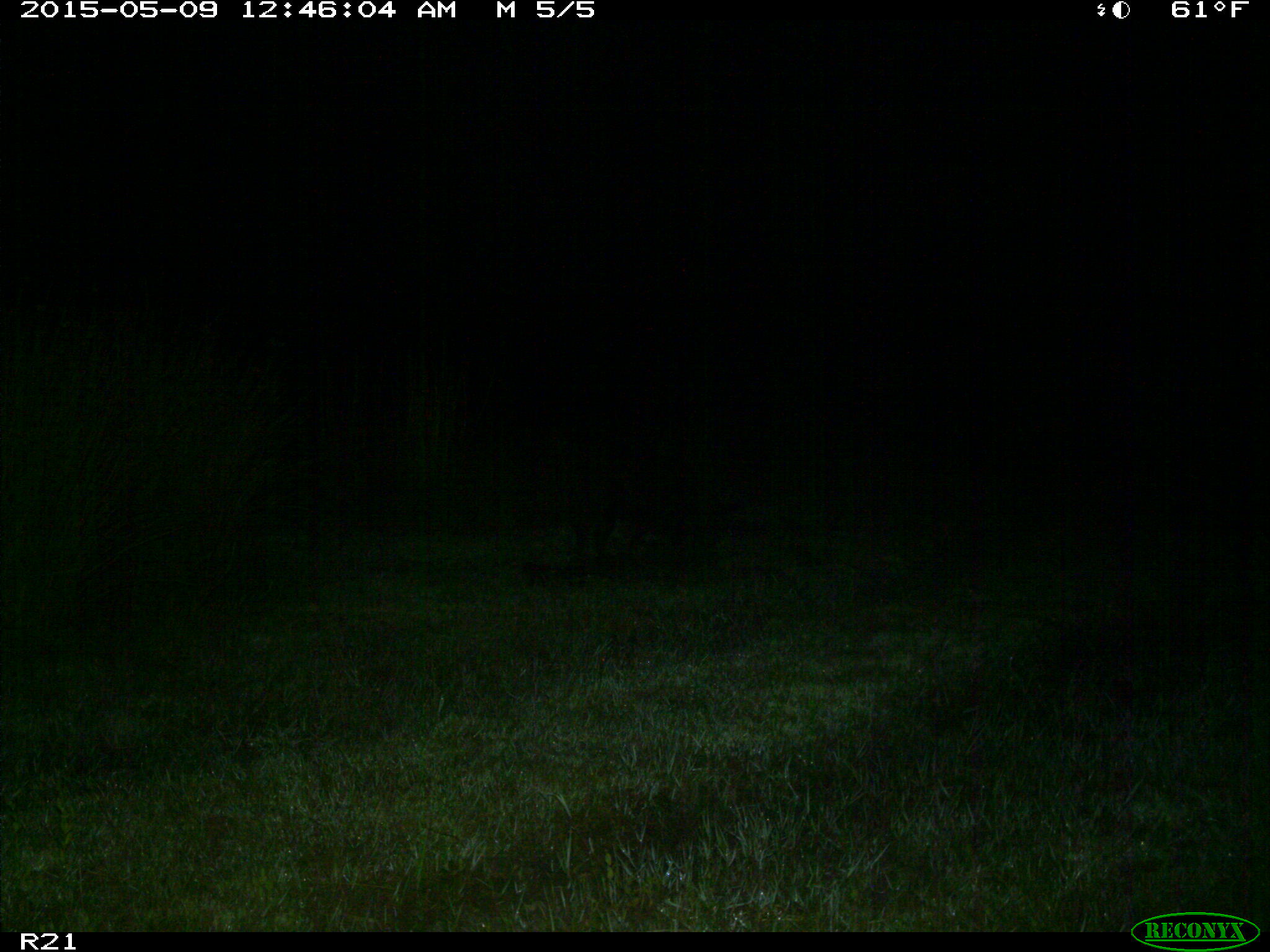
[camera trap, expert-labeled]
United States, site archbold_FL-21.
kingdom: Animalia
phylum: Chordata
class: Mammalia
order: Artiodactyla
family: Suidae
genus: Sus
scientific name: Sus scrofa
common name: wild boar